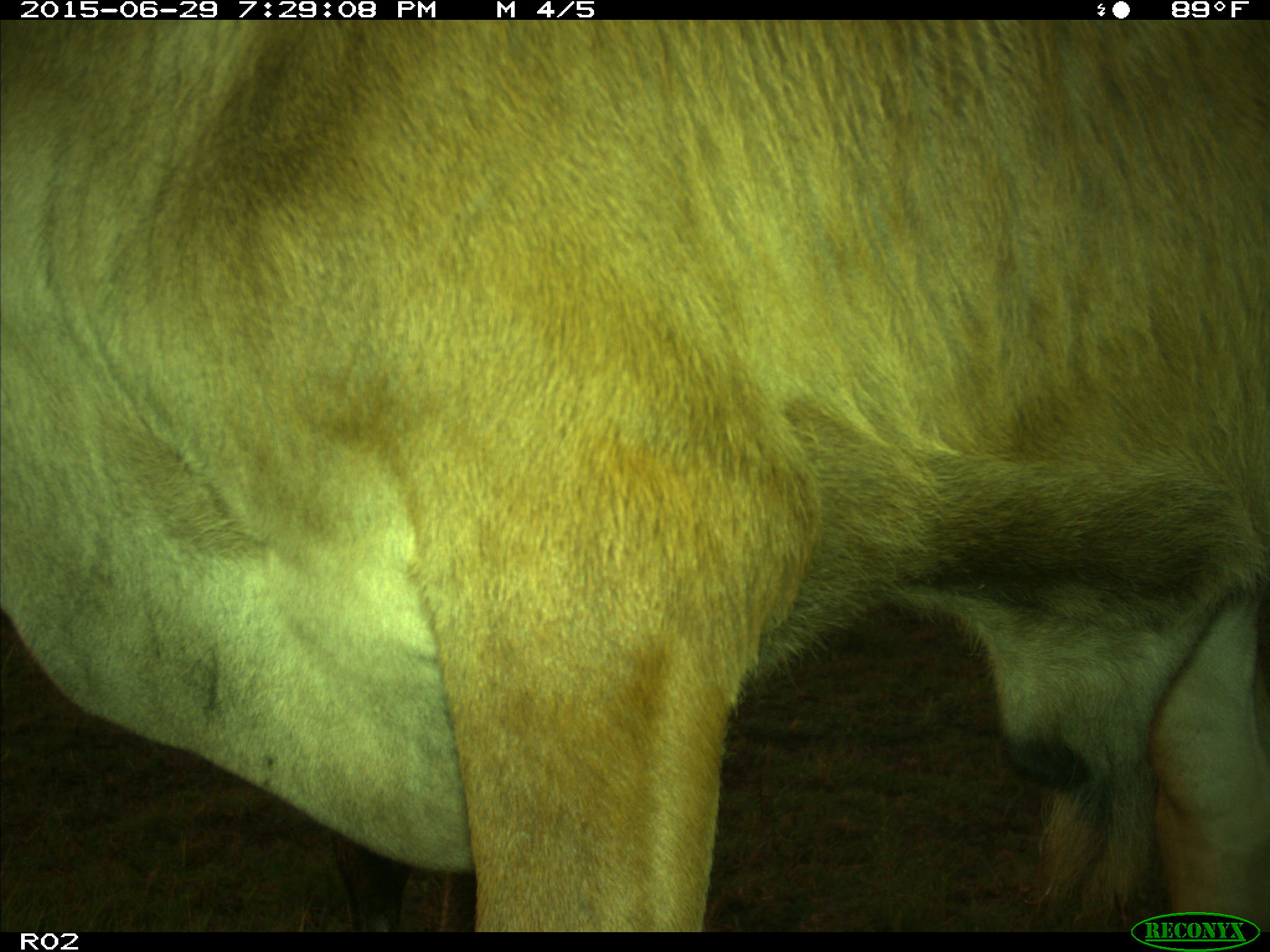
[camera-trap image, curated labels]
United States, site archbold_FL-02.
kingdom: Animalia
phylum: Chordata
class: Mammalia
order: Artiodactyla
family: Bovidae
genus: Bos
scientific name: Bos taurus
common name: domestic cow